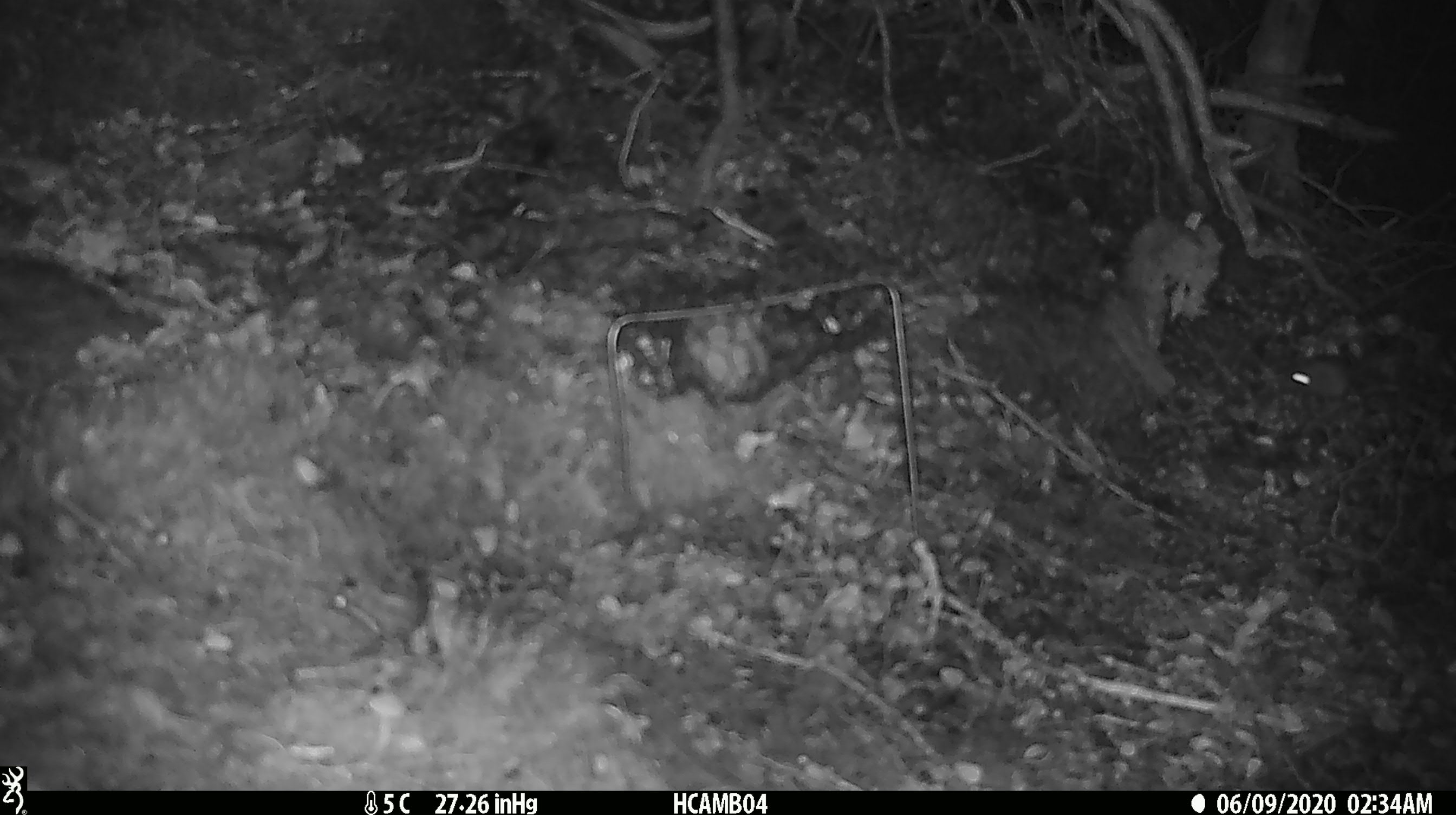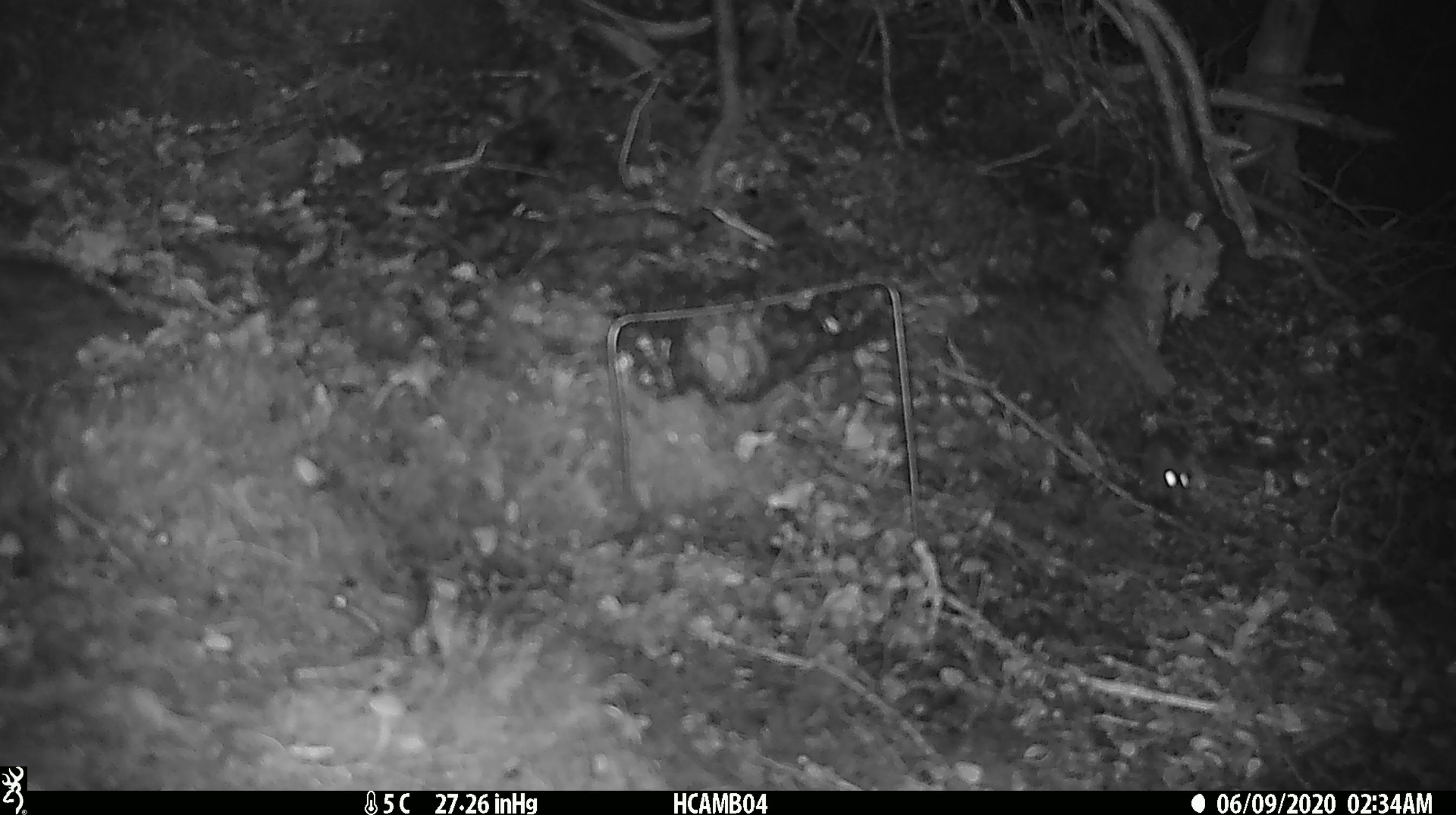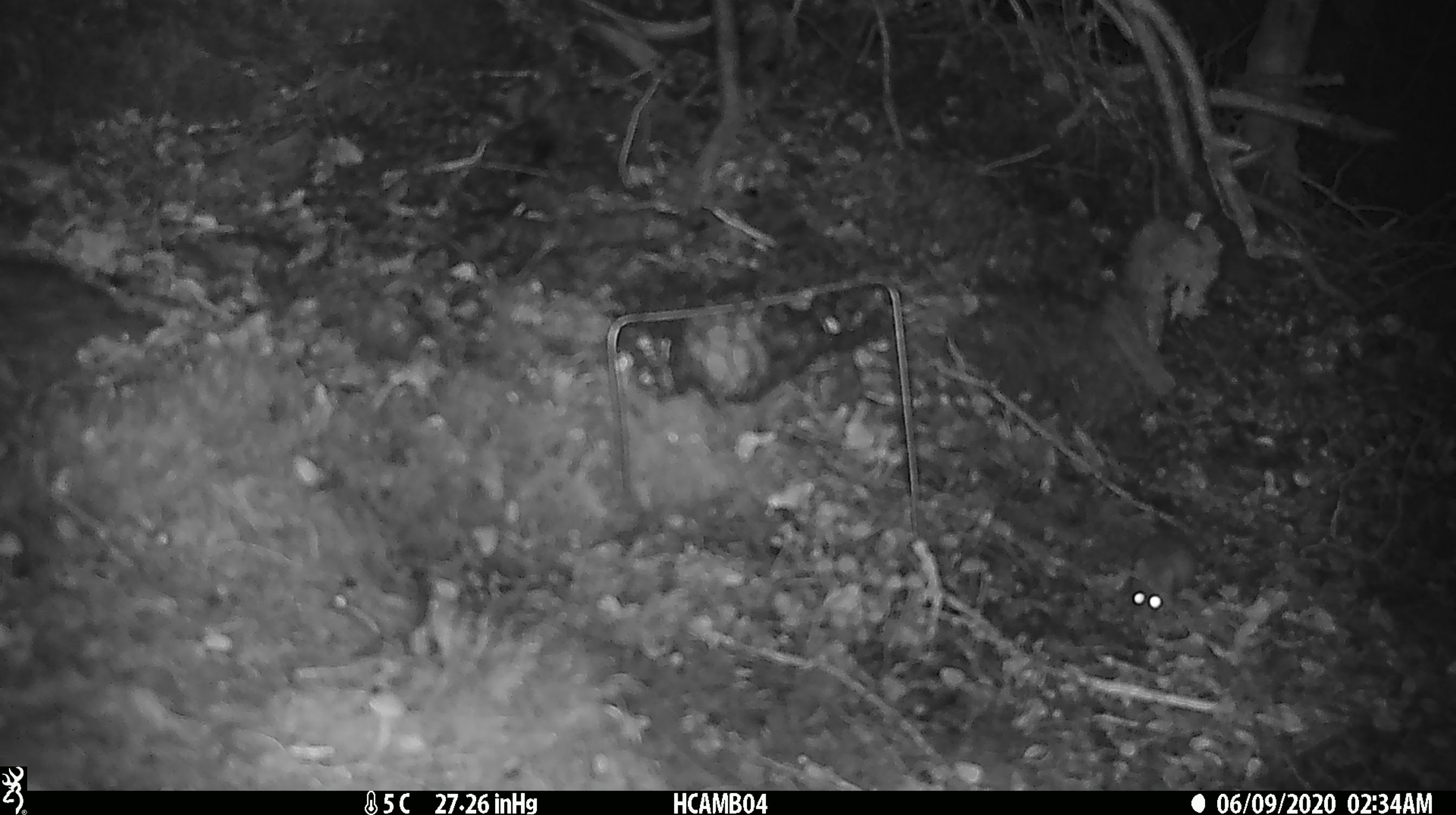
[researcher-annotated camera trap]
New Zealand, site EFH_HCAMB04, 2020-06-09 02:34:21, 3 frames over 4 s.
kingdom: Animalia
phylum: Chordata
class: Mammalia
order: Rodentia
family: Muridae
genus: Mus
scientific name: Mus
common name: mouse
Mouse (Mus).